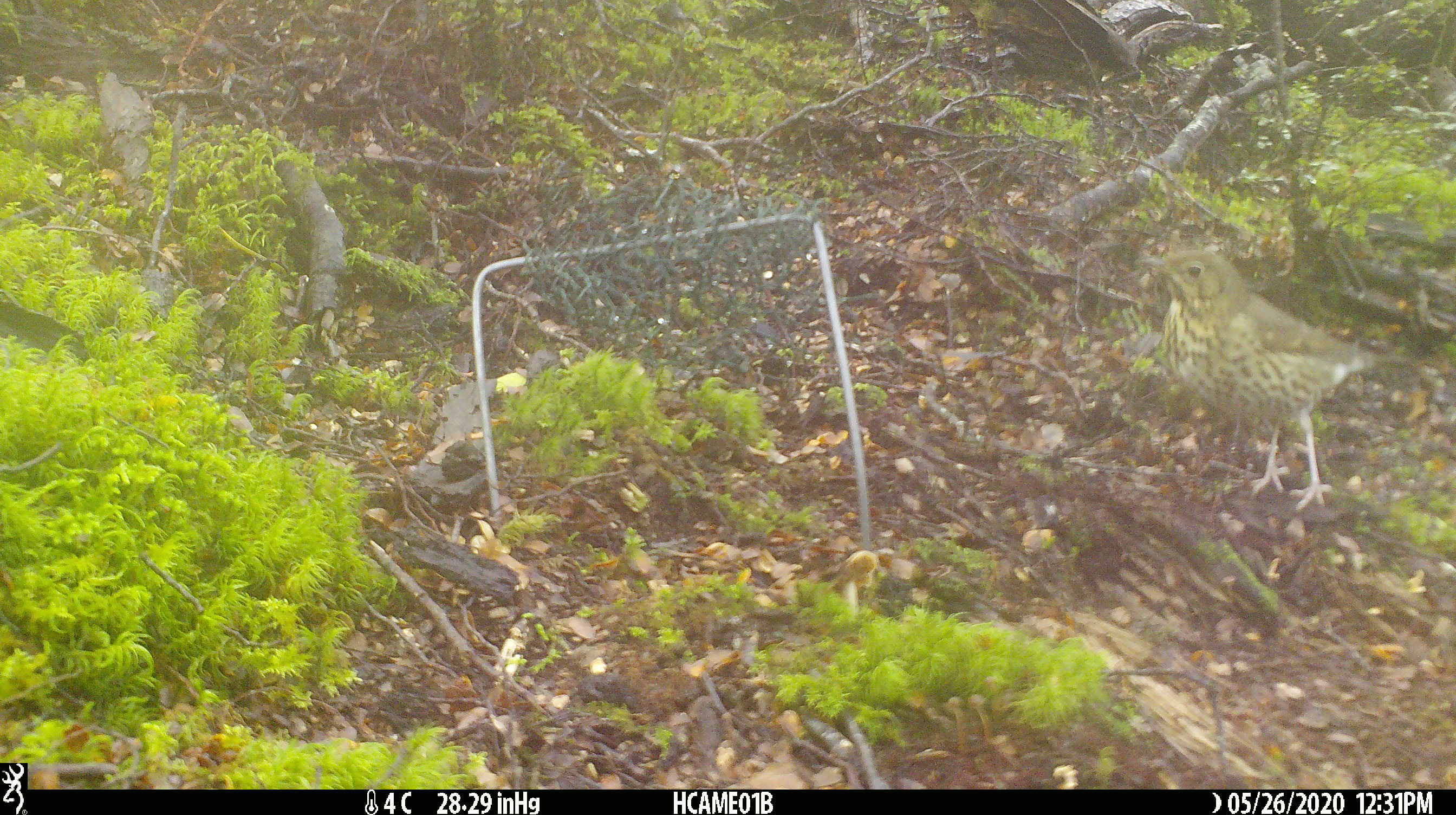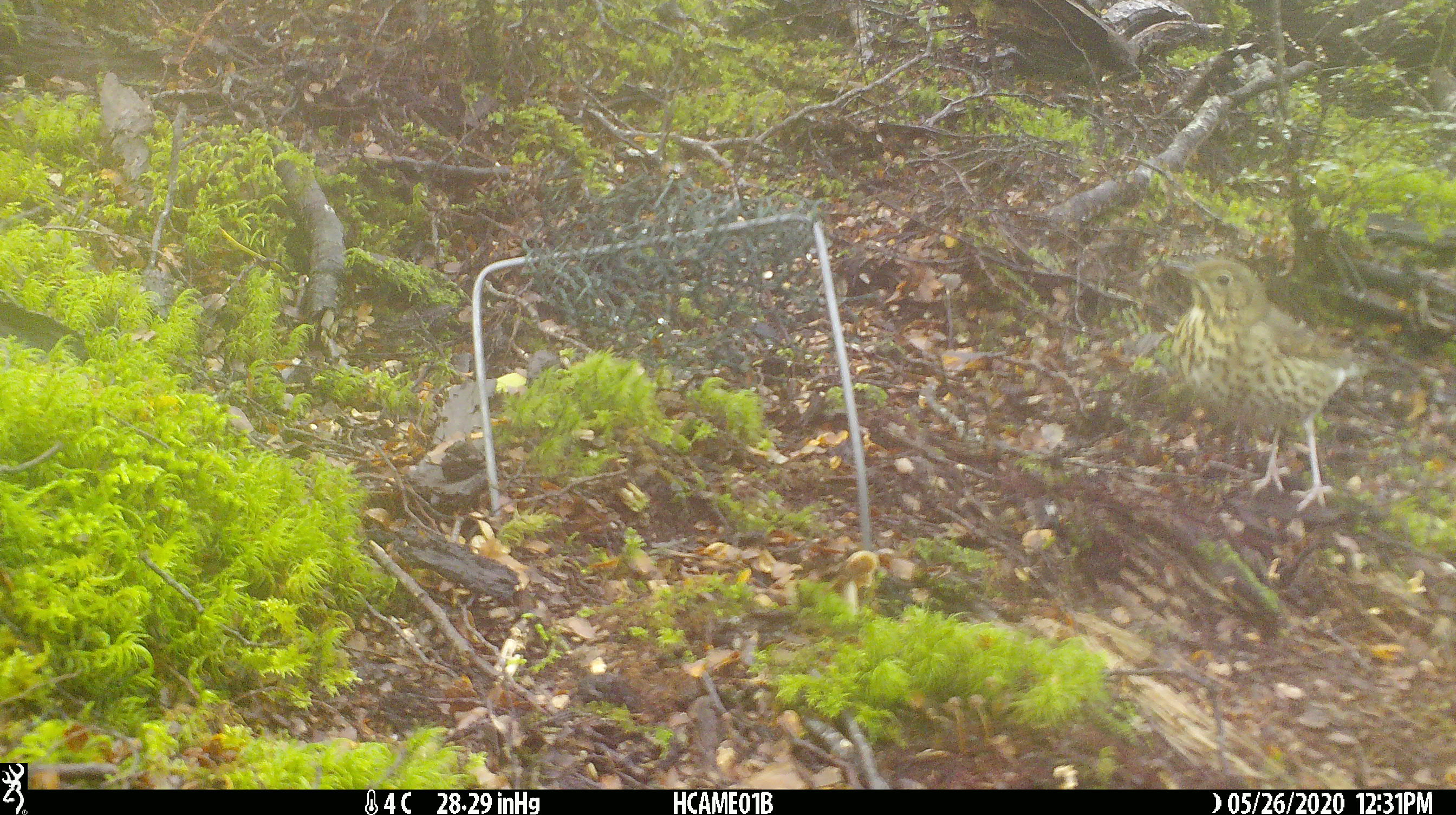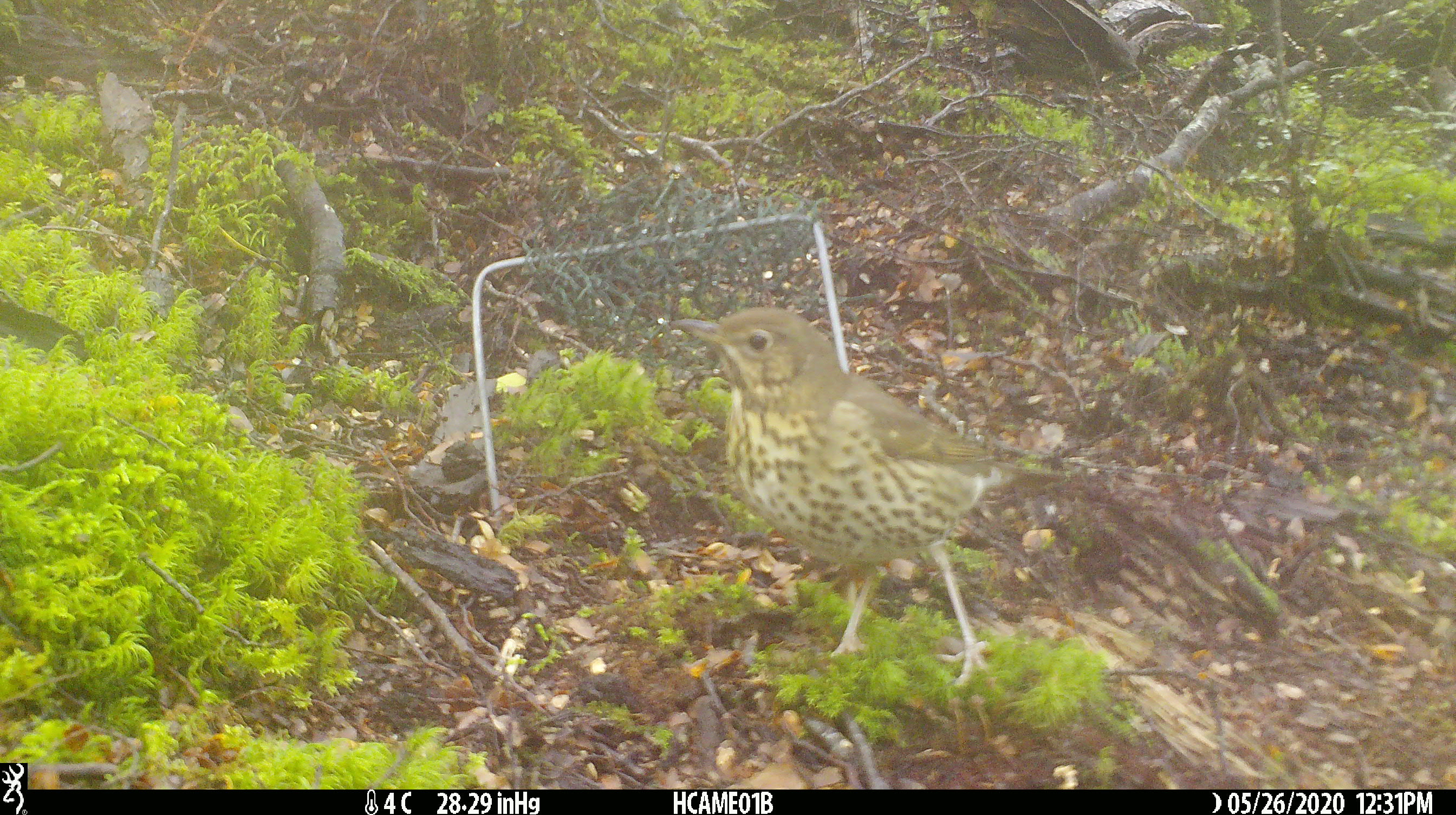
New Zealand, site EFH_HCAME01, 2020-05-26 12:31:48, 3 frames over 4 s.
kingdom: Animalia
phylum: Chordata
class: Aves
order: Passeriformes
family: Turdidae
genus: Turdus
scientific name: Turdus philomelos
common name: song thrush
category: thrush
Thrush (song thrush) (Turdus philomelos).